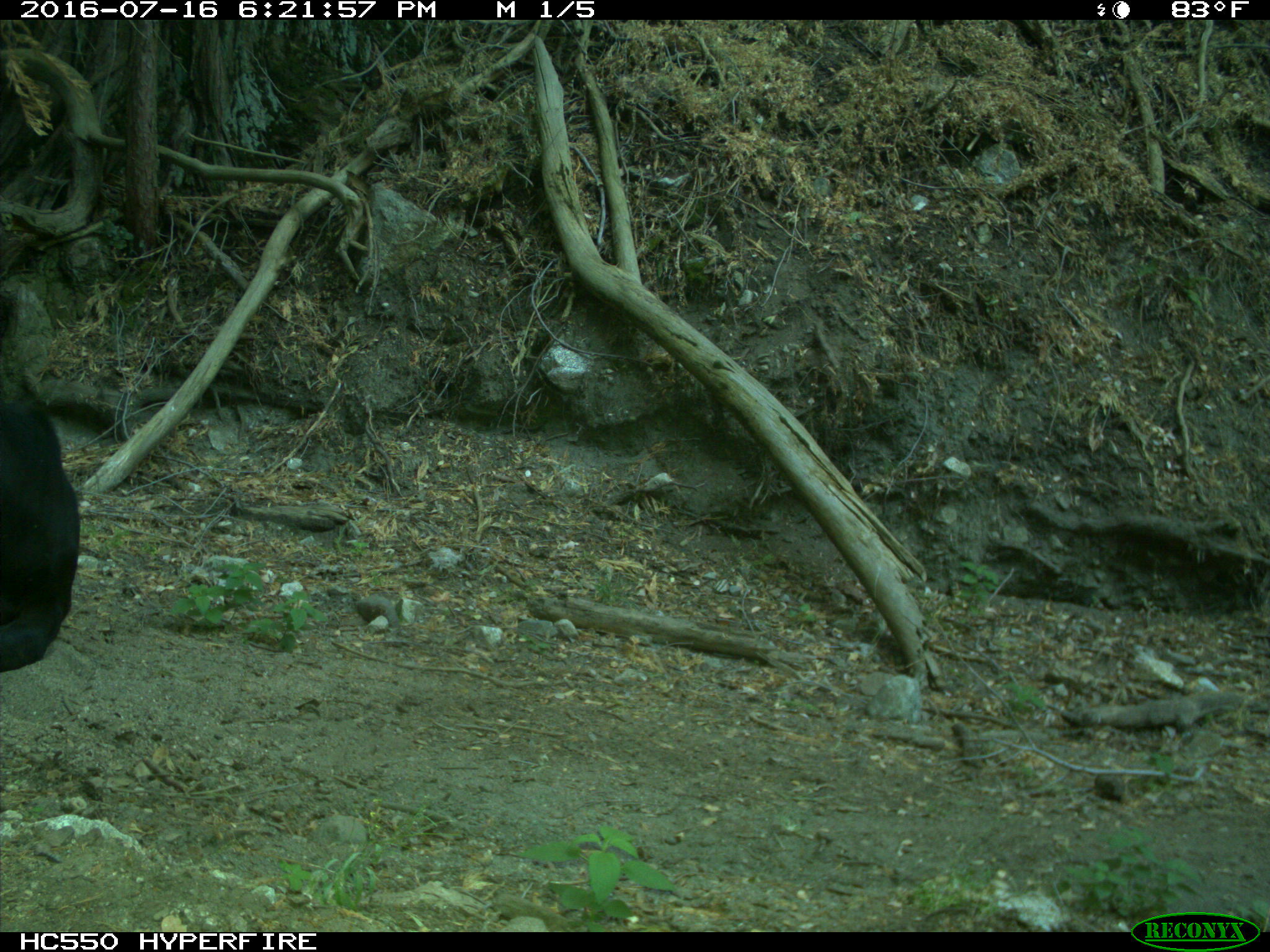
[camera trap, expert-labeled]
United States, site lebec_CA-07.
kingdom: Animalia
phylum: Chordata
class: Mammalia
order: Artiodactyla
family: Bovidae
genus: Bos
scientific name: Bos taurus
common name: domestic cow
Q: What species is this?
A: Bos taurus (domestic cow).